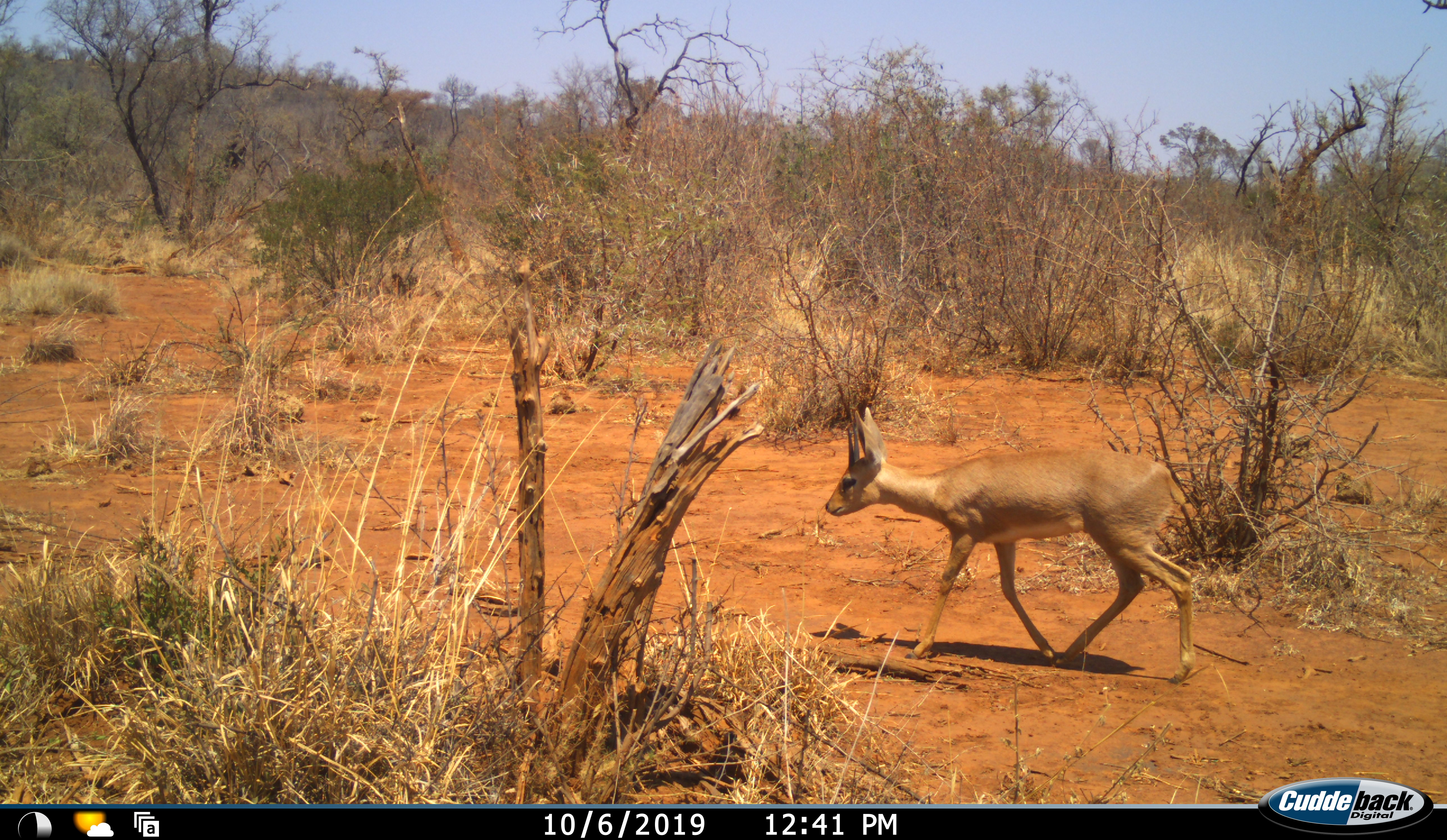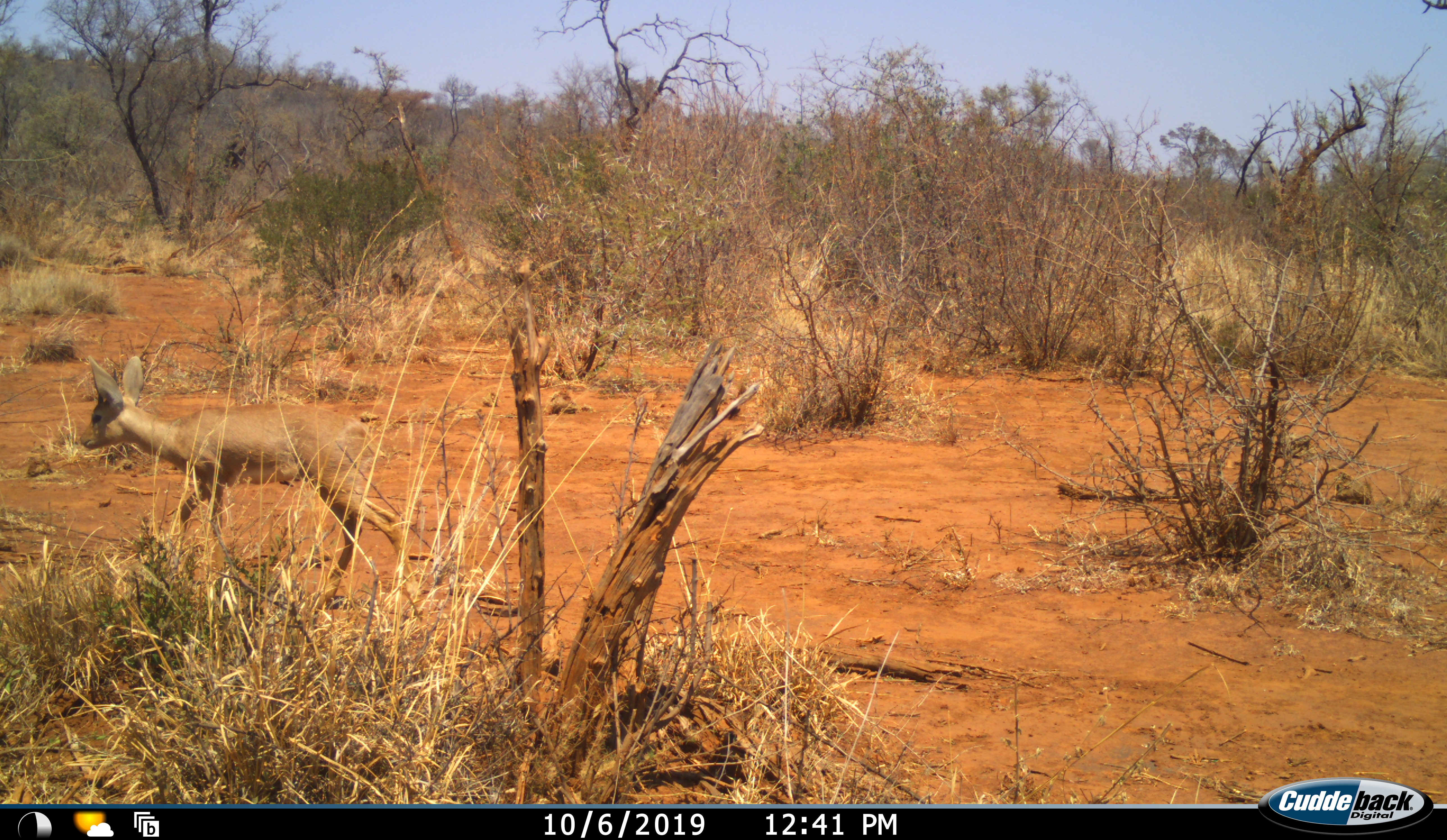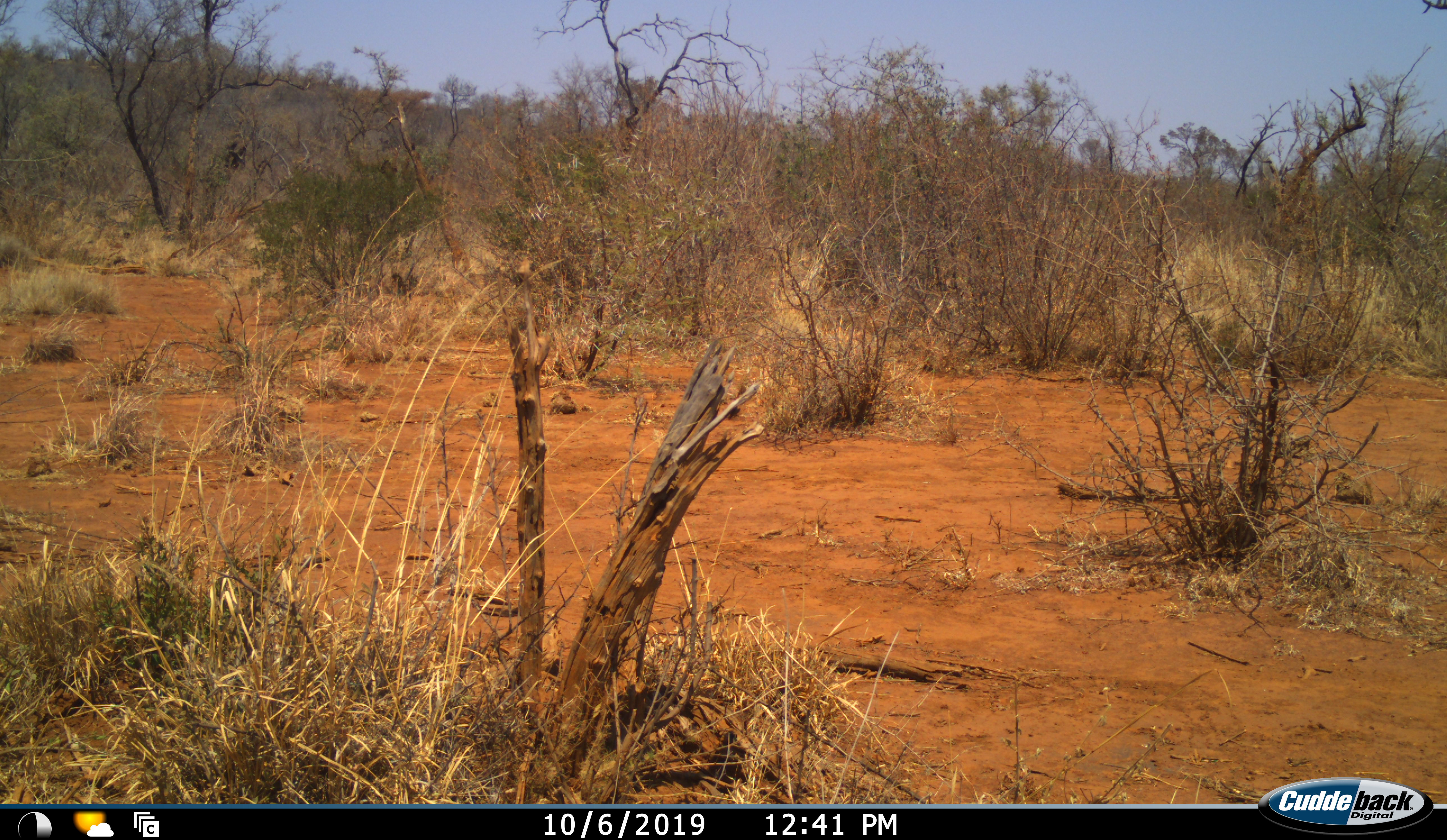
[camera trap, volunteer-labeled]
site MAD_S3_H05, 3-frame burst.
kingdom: Animalia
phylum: Chordata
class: Mammalia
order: Artiodactyla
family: Bovidae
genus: Raphicerus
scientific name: Raphicerus campestris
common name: steenbok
Steenbok (Raphicerus campestris), count 1. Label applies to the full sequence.